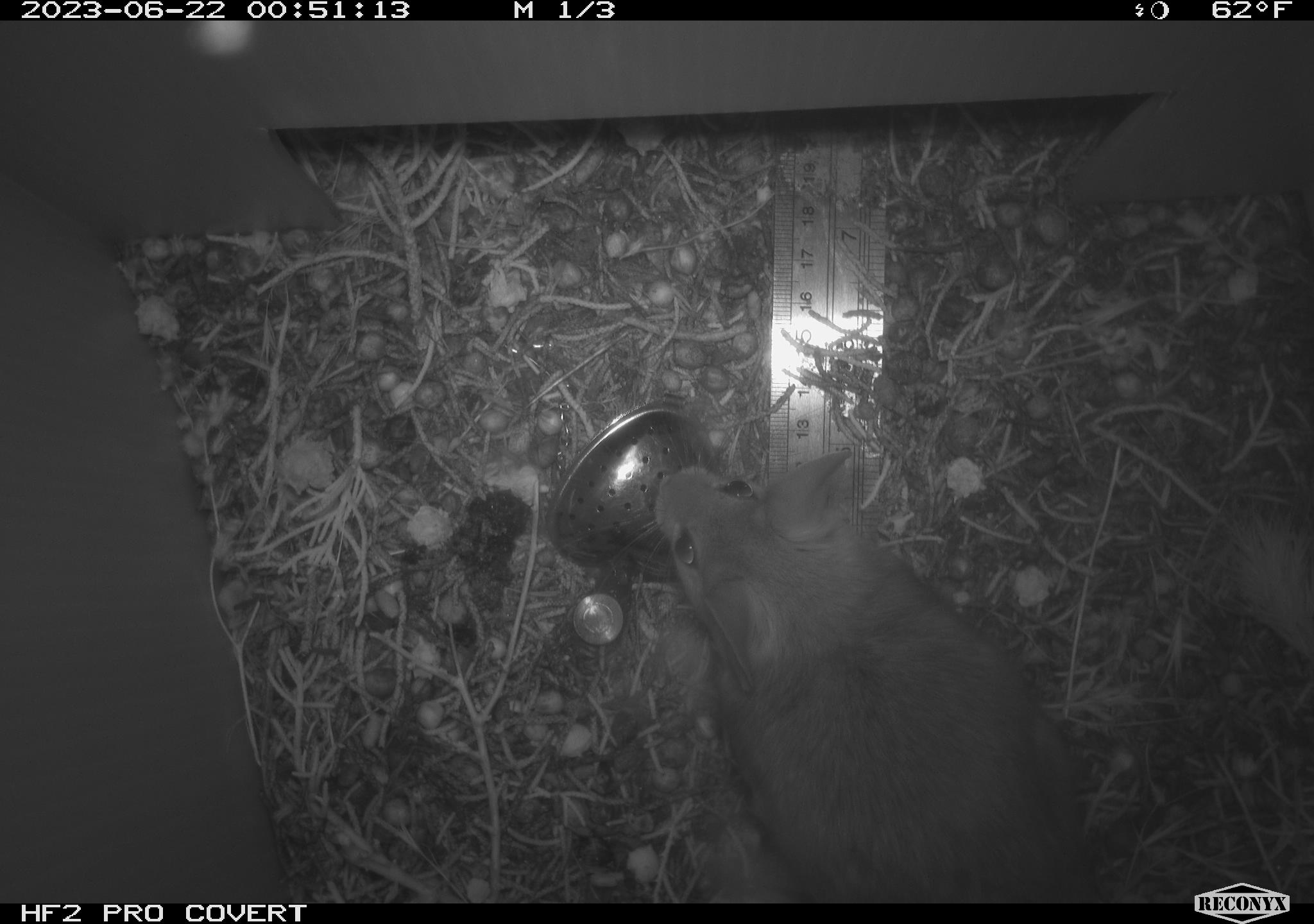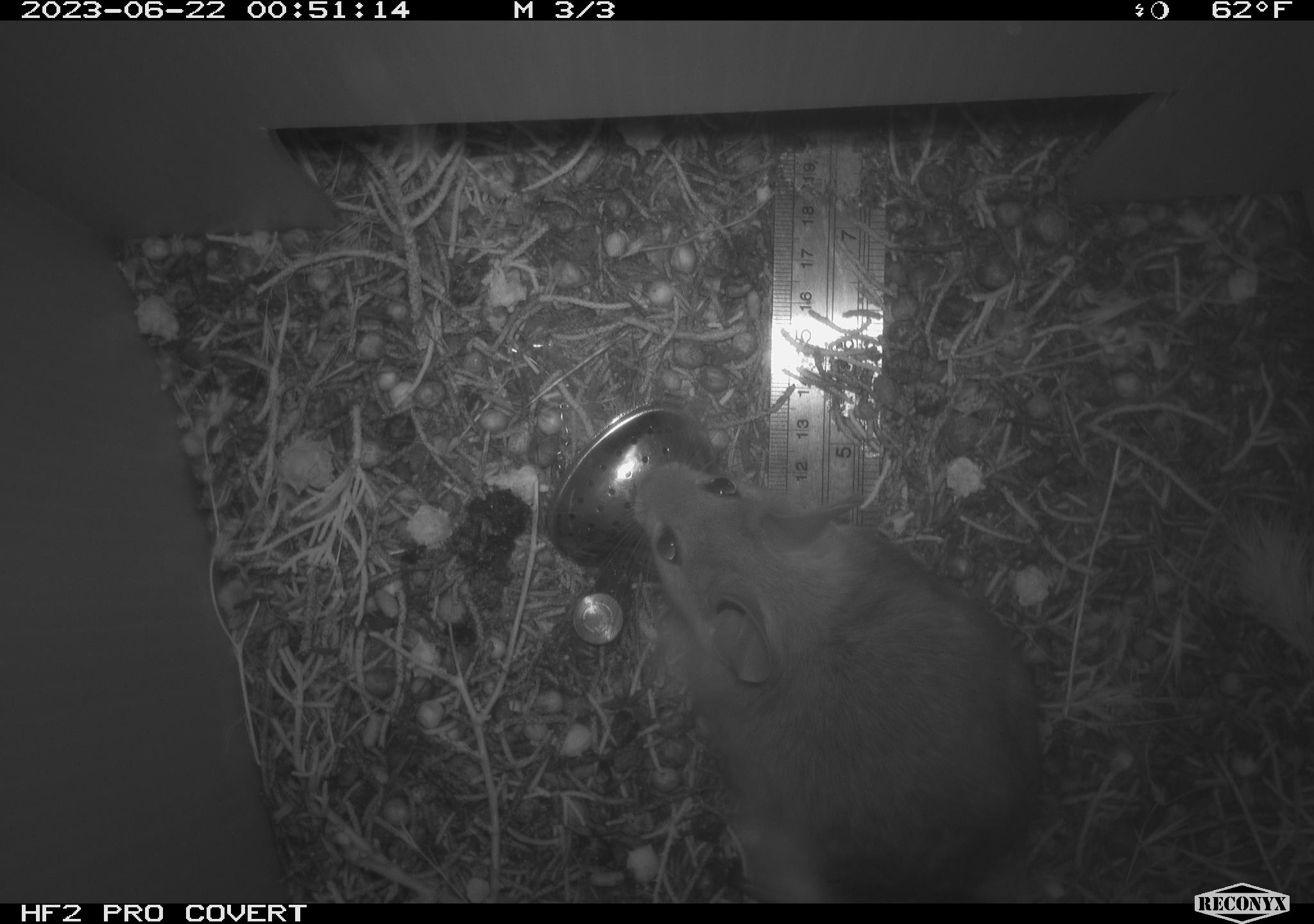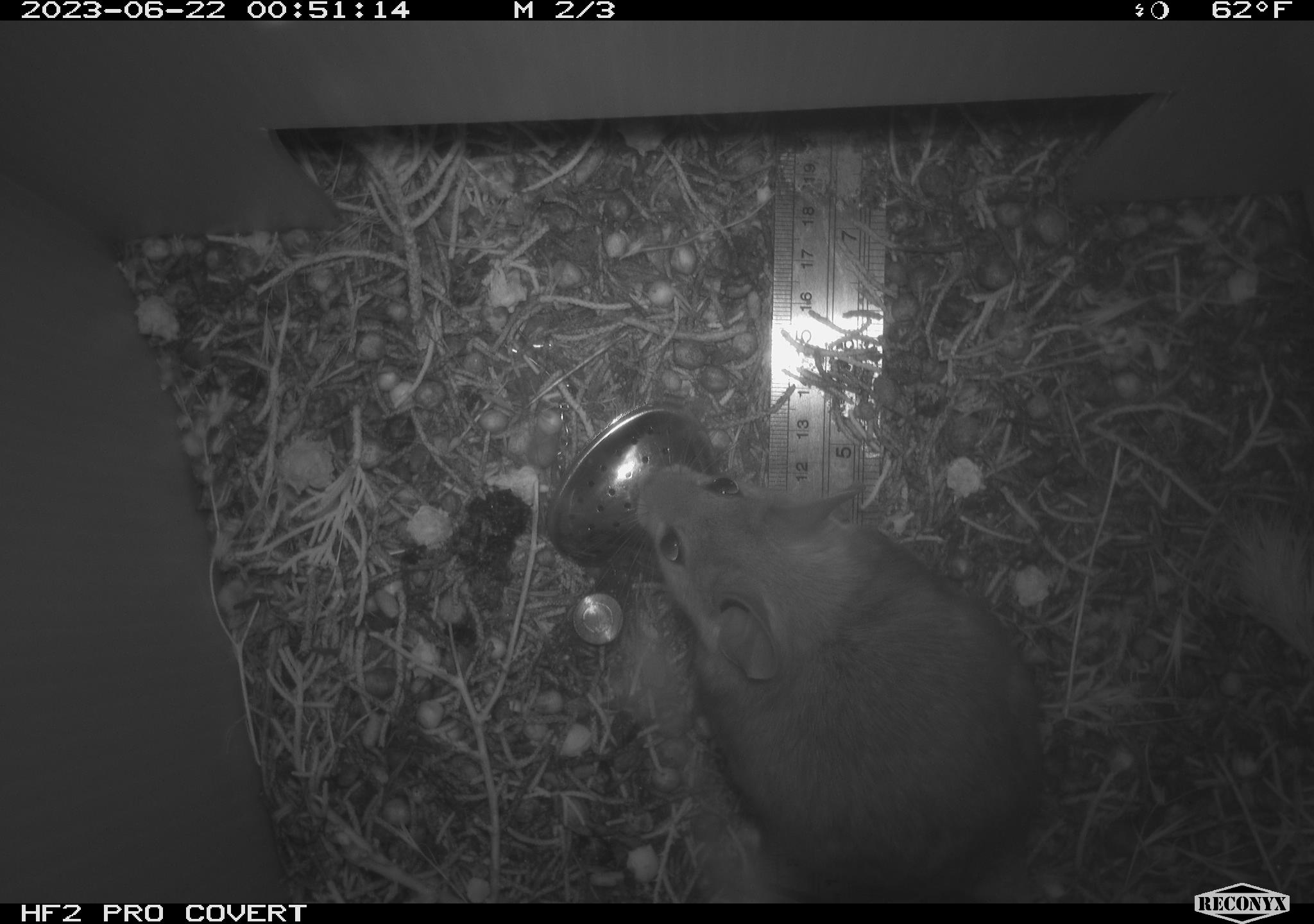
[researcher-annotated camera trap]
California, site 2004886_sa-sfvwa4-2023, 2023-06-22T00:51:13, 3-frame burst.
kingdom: Animalia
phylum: Chordata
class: Mammalia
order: Rodentia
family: Cricetidae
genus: Neotoma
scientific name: Neotoma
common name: pack rat or woodrat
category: neotoma species